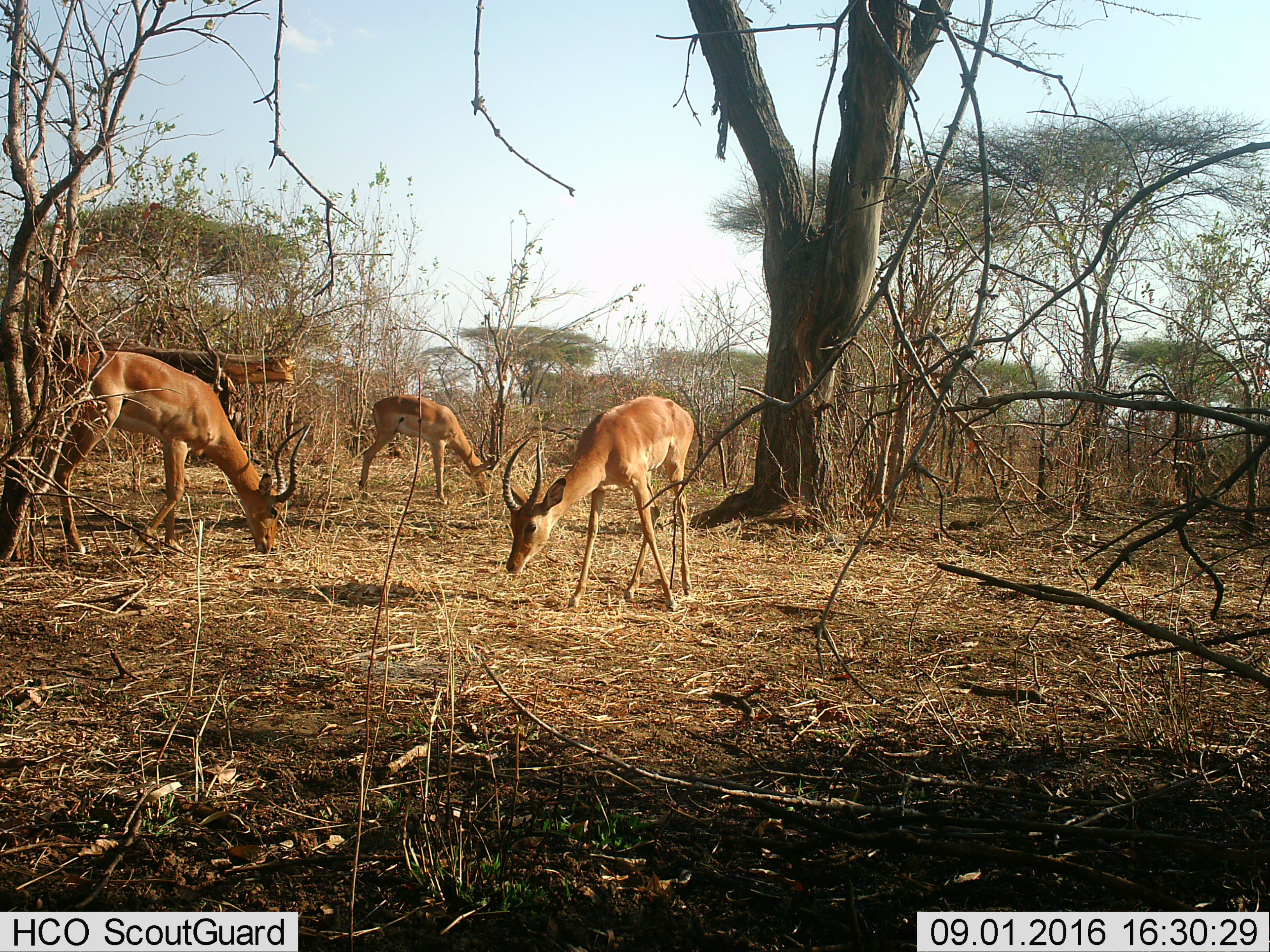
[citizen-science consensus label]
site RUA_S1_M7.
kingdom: Animalia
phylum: Chordata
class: Mammalia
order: Artiodactyla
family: Bovidae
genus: Aepyceros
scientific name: Aepyceros melampus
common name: impala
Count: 3.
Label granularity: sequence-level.